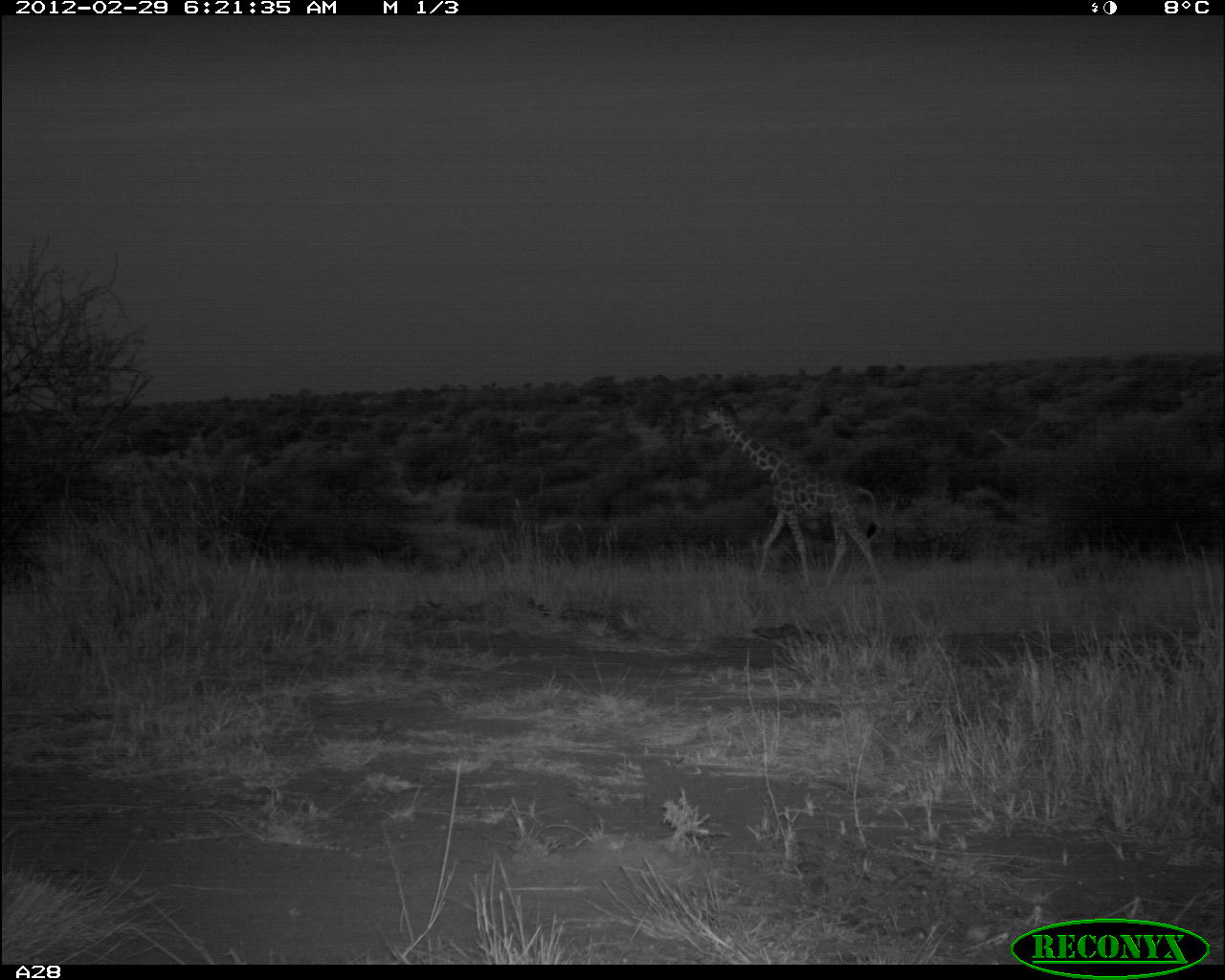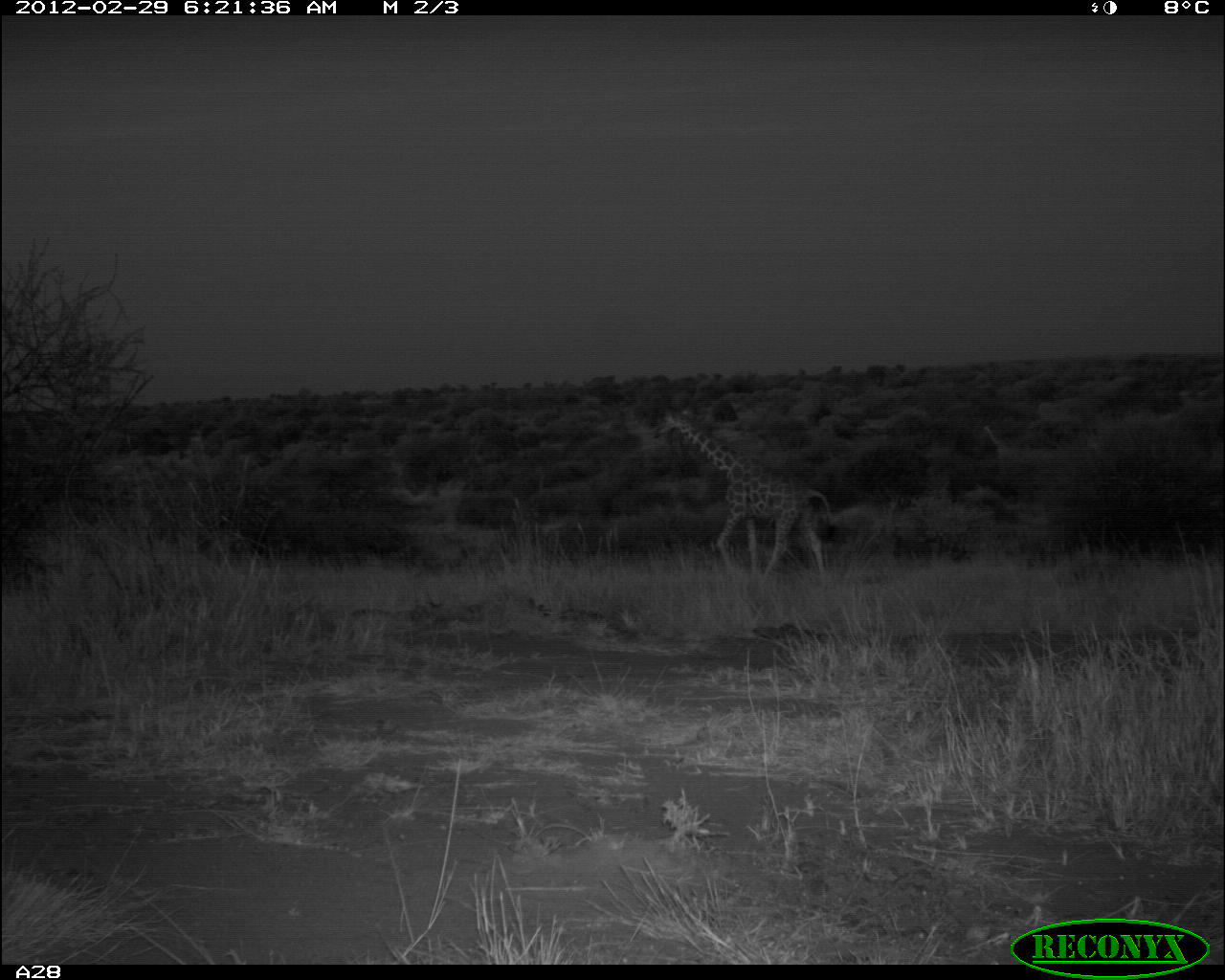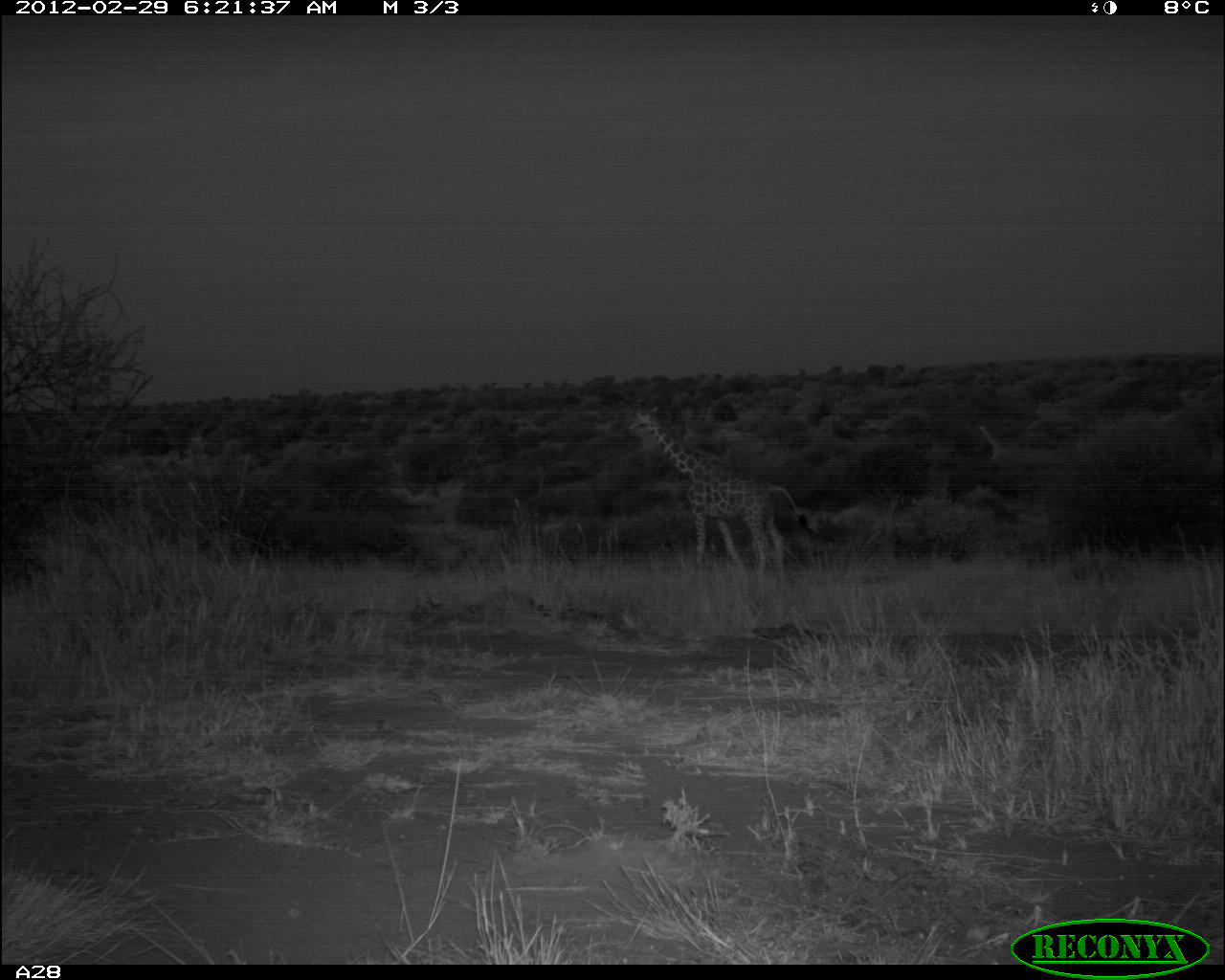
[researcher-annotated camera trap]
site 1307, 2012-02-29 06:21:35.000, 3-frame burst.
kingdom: Animalia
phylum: Chordata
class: Mammalia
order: Artiodactyla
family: Giraffidae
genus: Giraffa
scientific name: Giraffa camelopardalis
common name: giraffe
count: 2